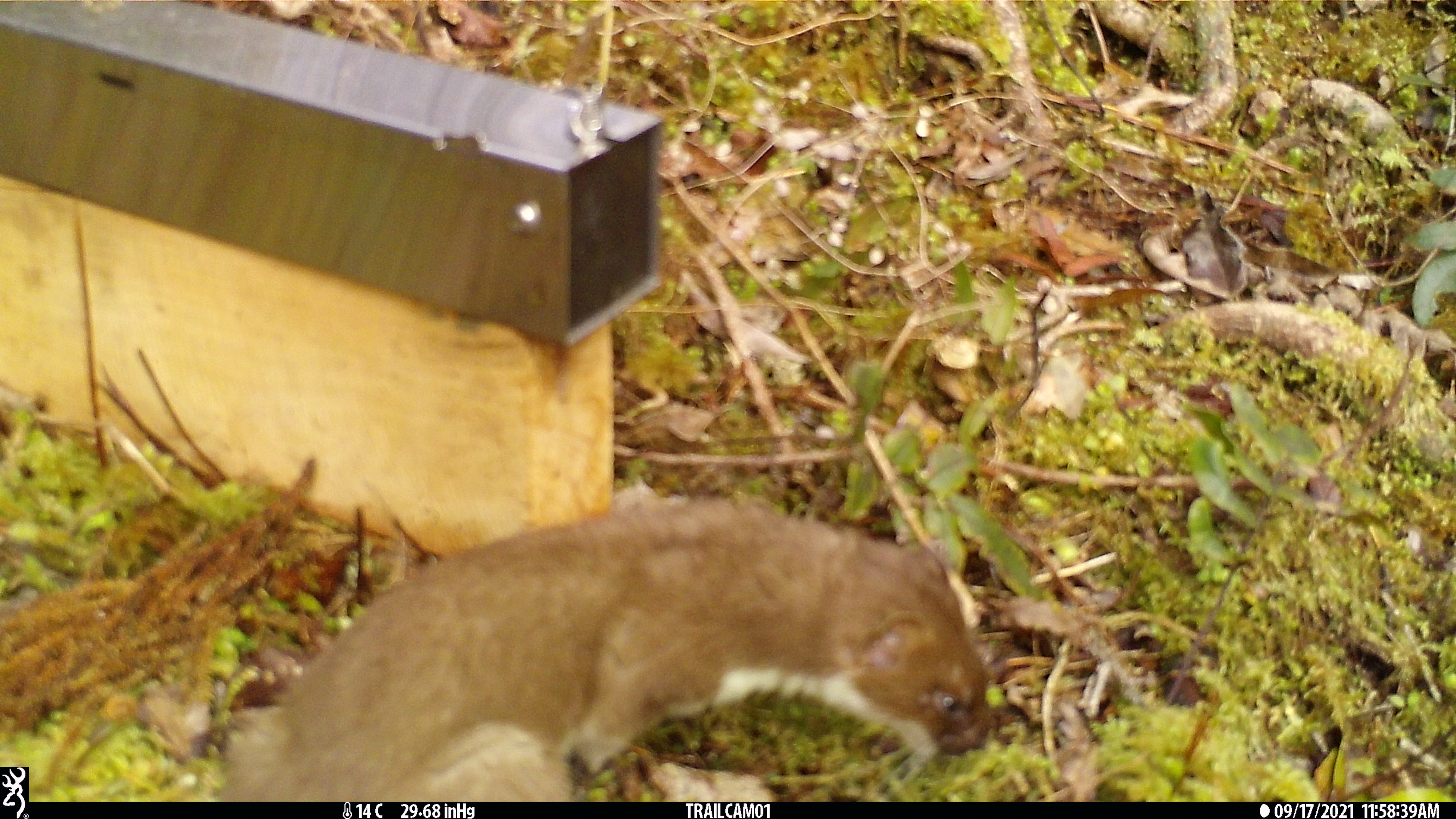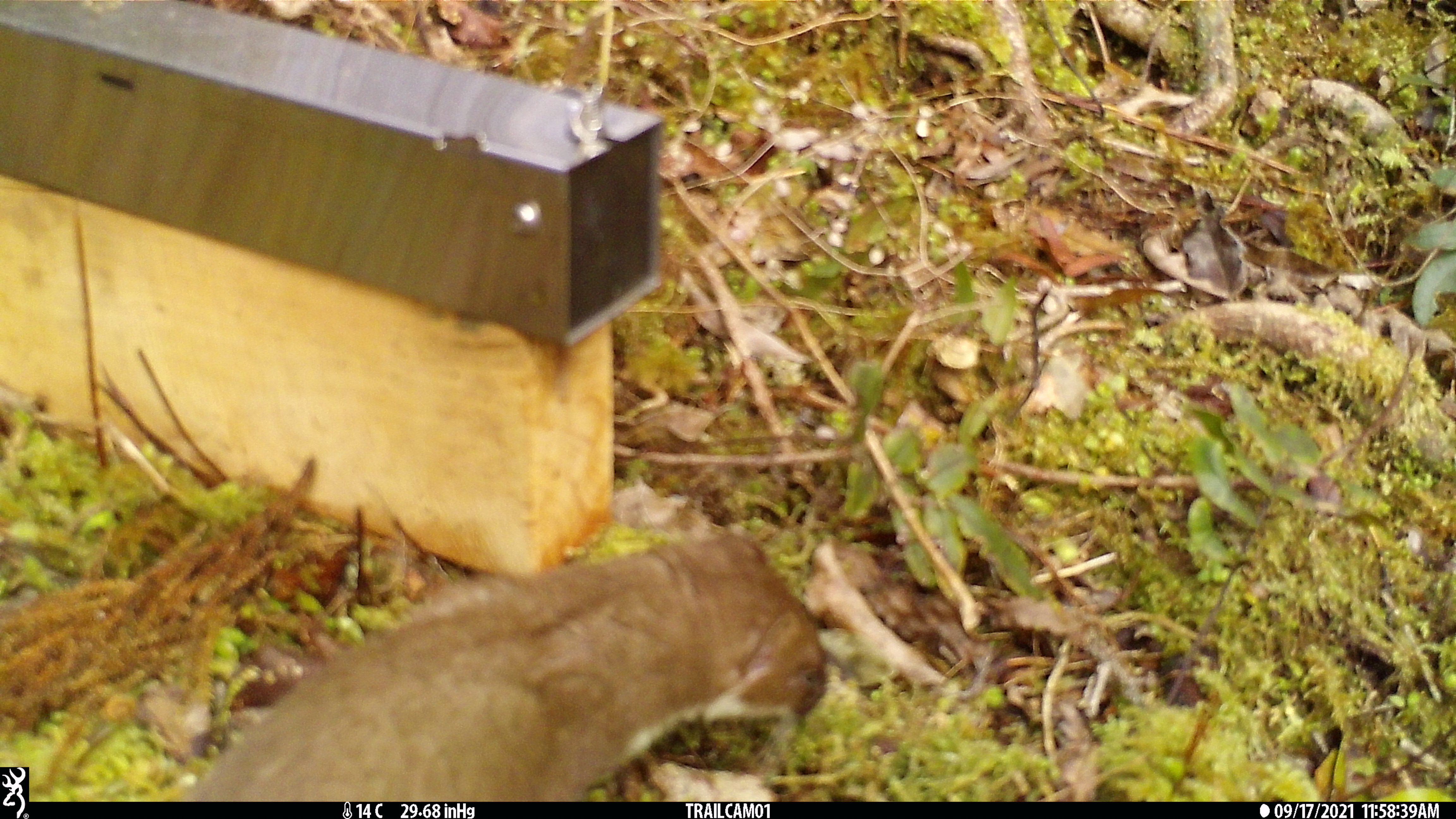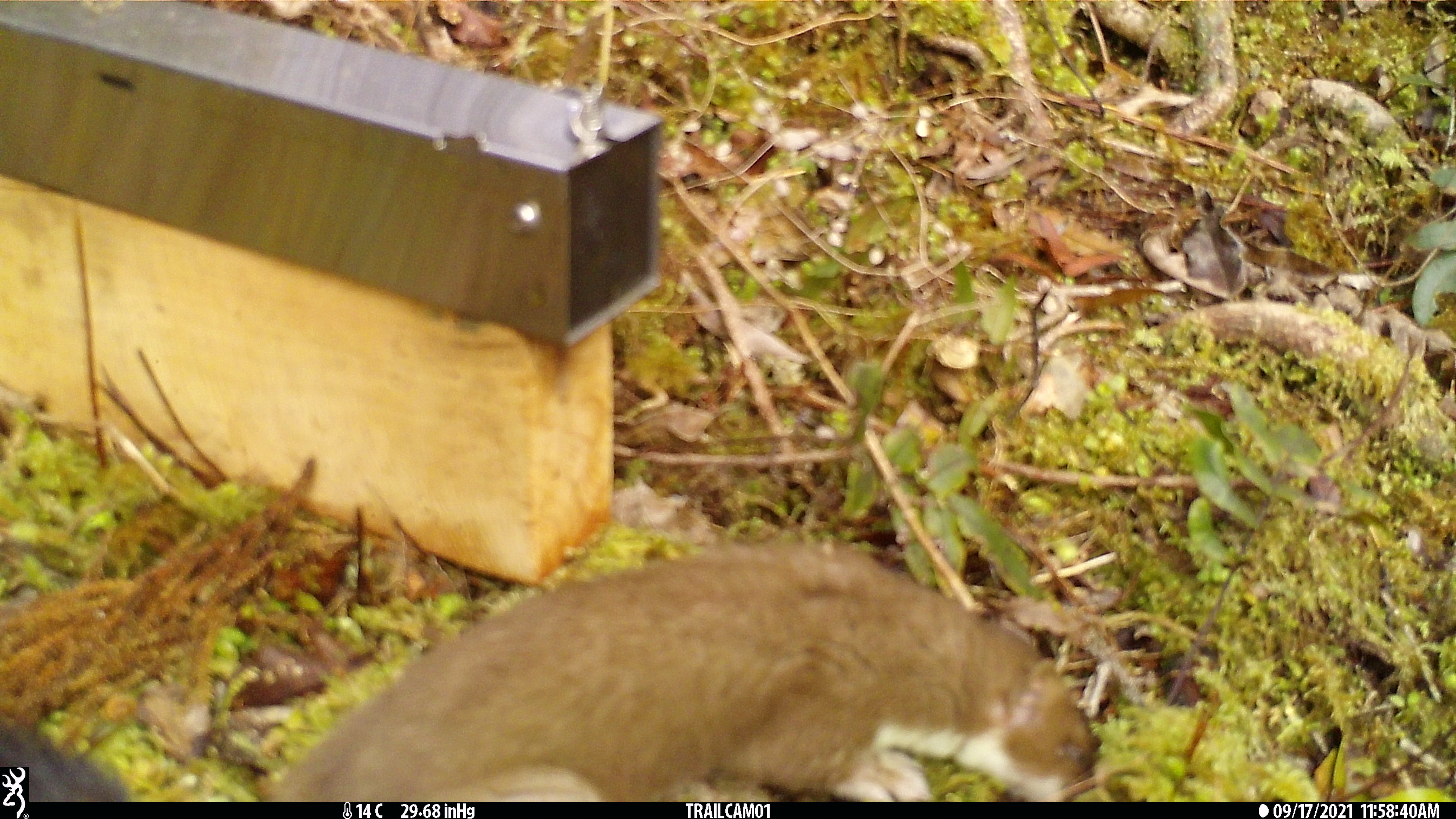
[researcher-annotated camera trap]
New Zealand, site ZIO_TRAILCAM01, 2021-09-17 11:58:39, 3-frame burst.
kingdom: Animalia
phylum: Chordata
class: Mammalia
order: Carnivora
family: Mustelidae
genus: Mustela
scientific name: Mustela erminea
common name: stoat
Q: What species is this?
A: Stoat (Mustela erminea).